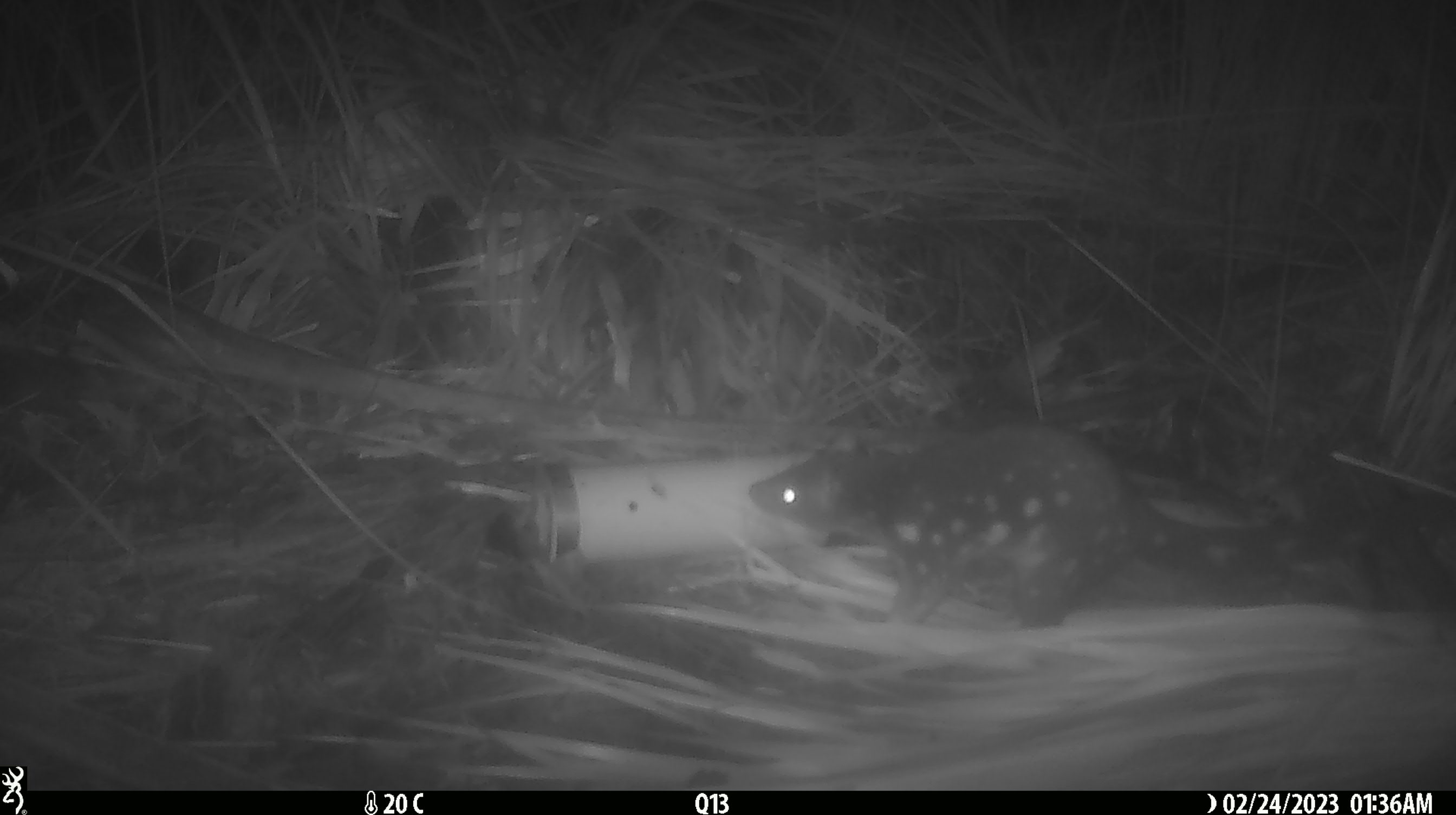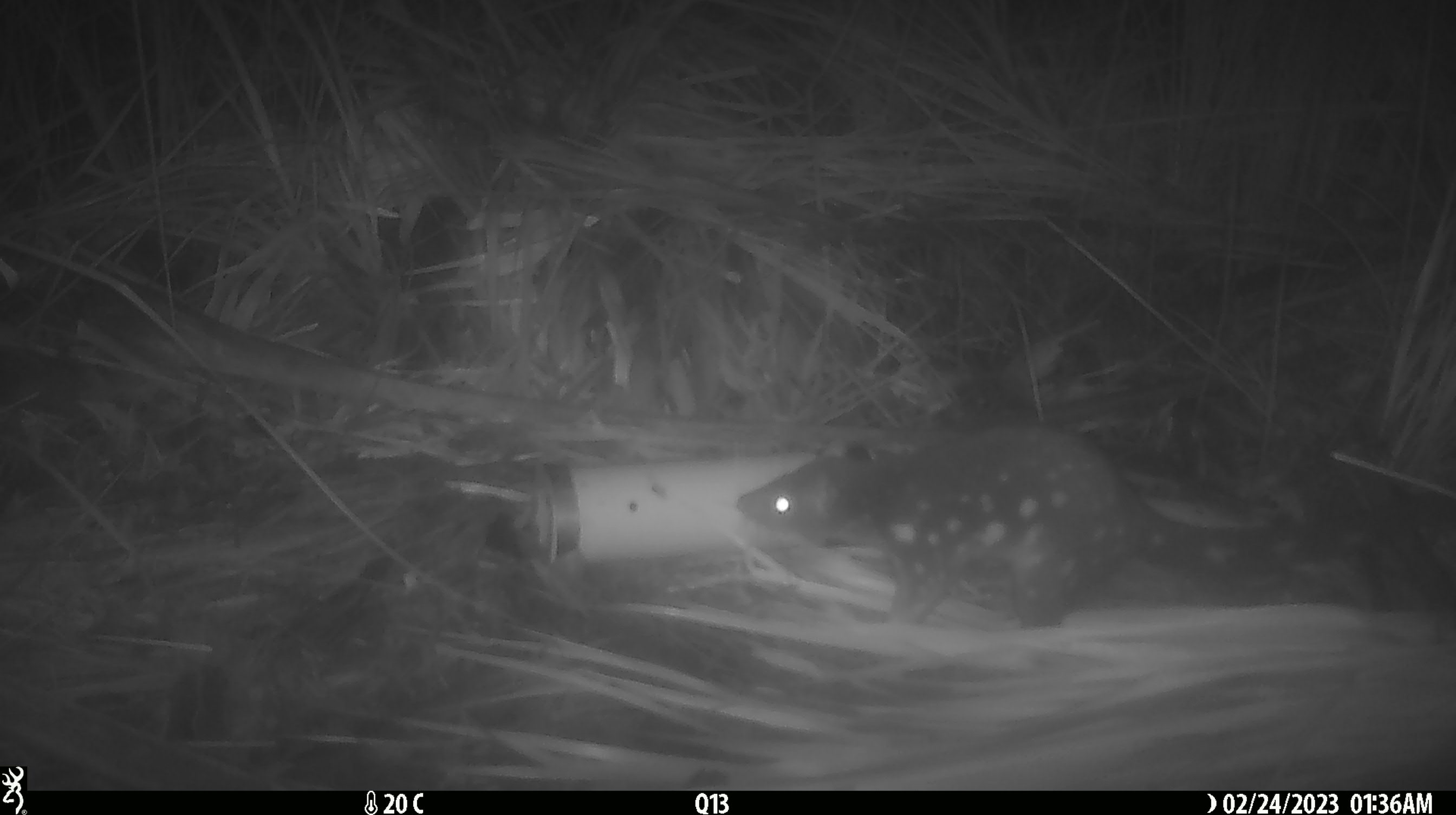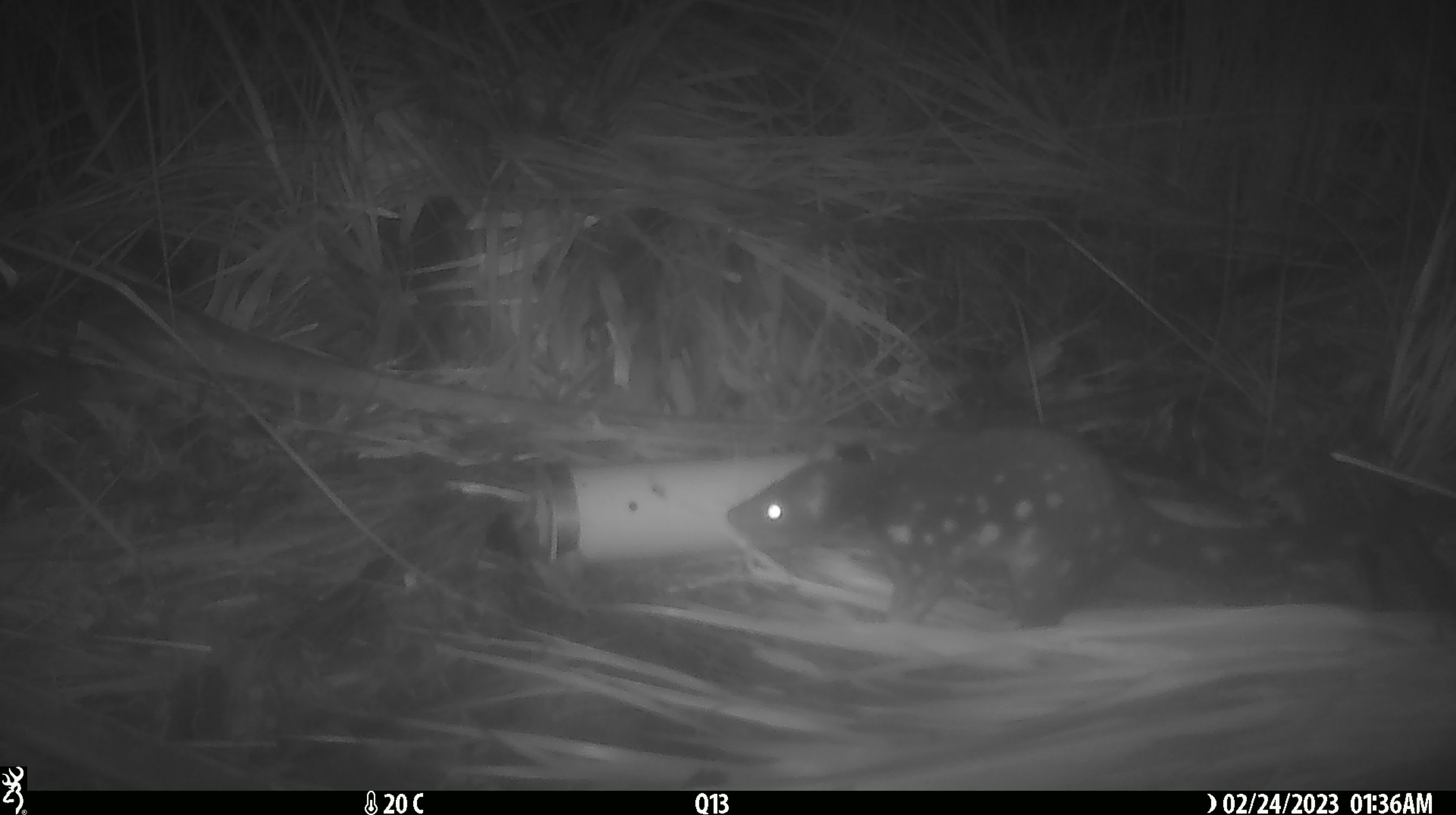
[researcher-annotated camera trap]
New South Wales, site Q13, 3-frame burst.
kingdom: Animalia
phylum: Chordata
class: Mammalia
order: Dasyuromorphia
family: Dasyuridae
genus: Dasyurus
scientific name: Dasyurus maculatus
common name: spotted-tailed quoll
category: quoll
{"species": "quoll (spotted-tailed quoll) (Dasyurus maculatus)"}